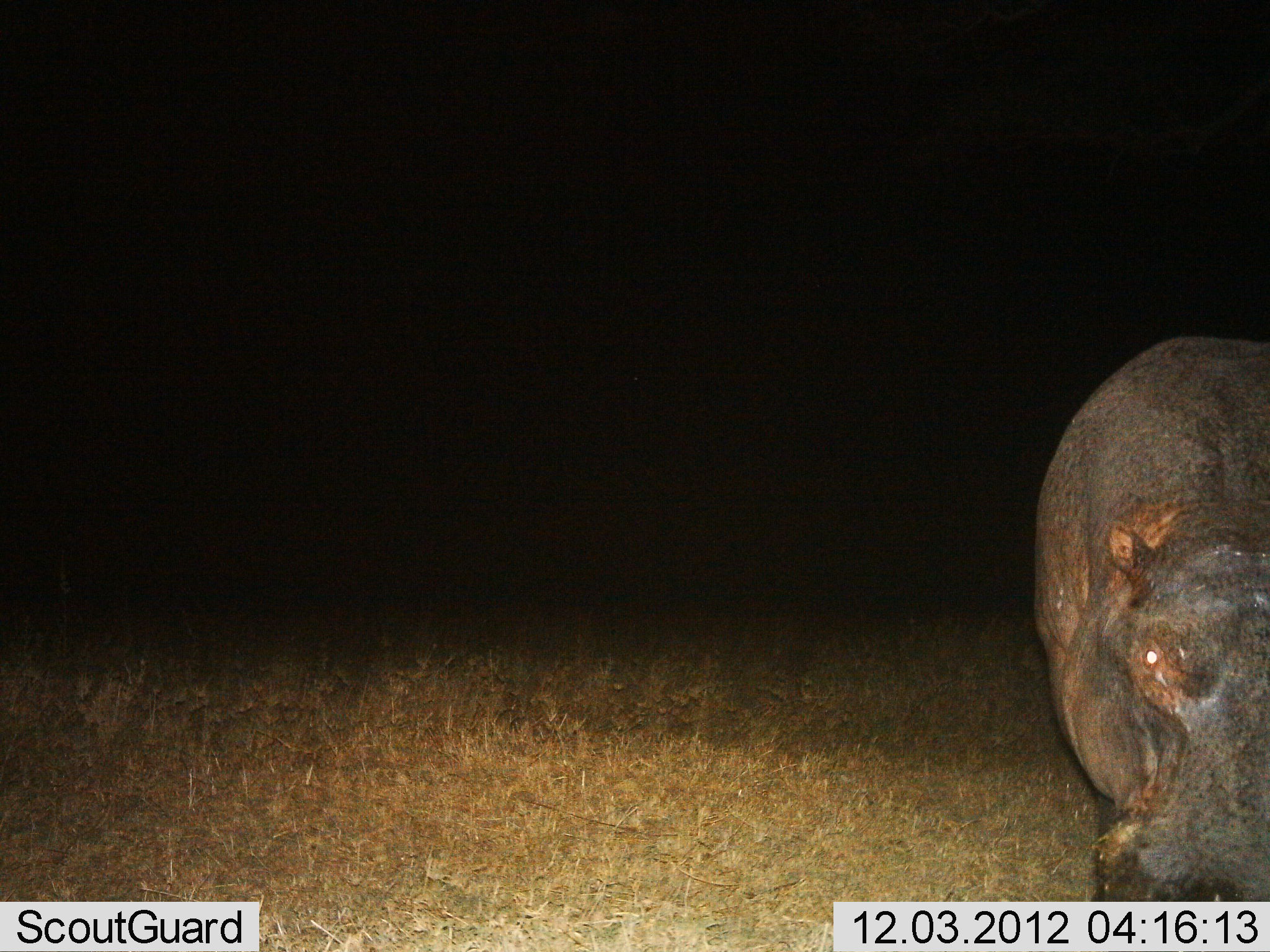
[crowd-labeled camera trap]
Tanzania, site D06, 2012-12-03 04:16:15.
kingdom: Animalia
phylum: Chordata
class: Mammalia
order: Artiodactyla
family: Hippopotamidae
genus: Hippopotamus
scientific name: Hippopotamus amphibius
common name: hippopotamus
Hippopotamus (Hippopotamus amphibius), count 1. Behavior (volunteer vote fractions): standing 77%, resting 0%, moving 19%, interacting 4%. Young present (vote fraction): 0%. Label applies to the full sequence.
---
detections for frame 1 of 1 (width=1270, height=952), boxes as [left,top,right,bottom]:
animal: [1032,334,1270,902]